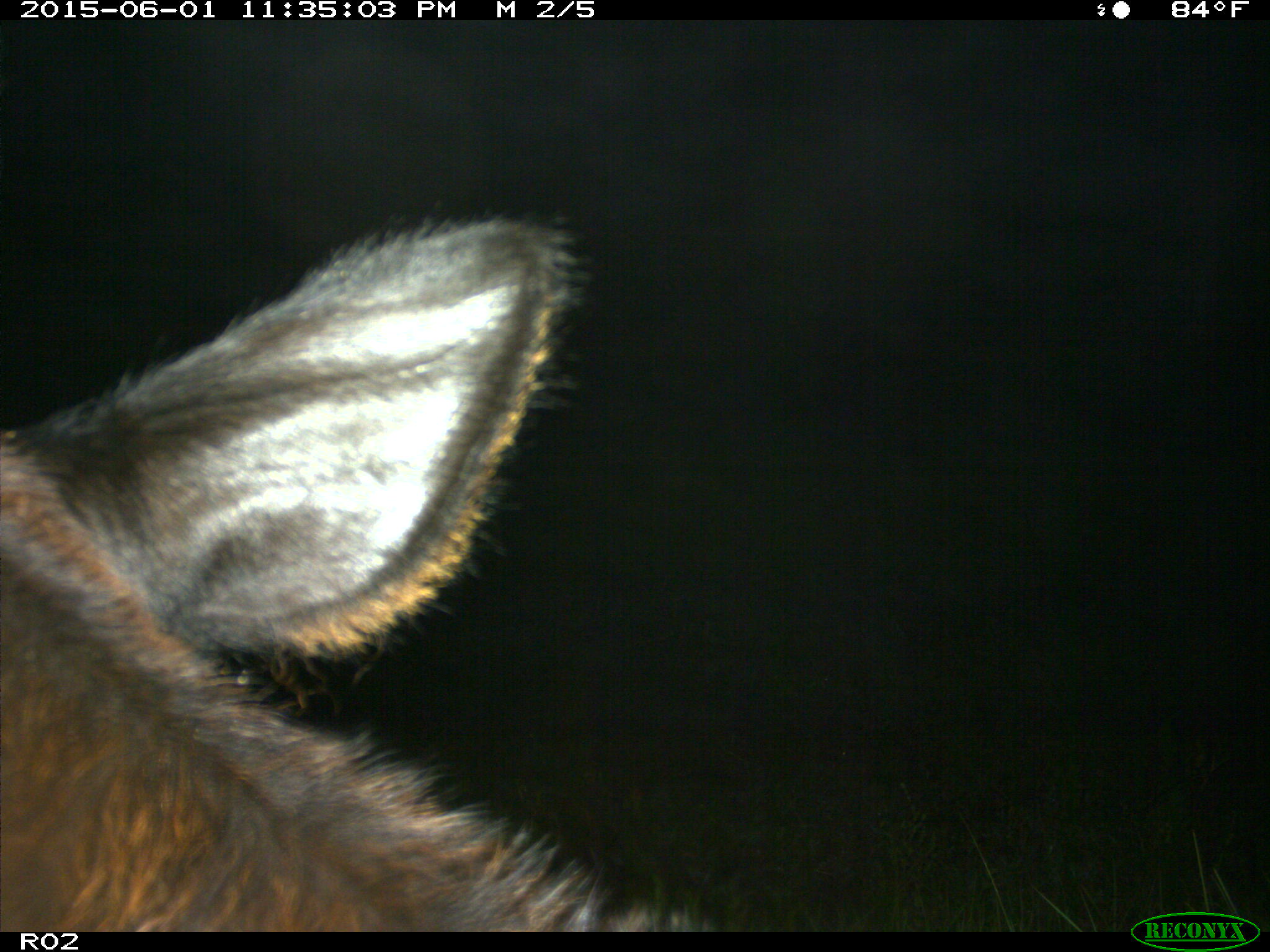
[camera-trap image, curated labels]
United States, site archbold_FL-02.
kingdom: Animalia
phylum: Chordata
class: Mammalia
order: Artiodactyla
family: Bovidae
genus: Bos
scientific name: Bos taurus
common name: domestic cow